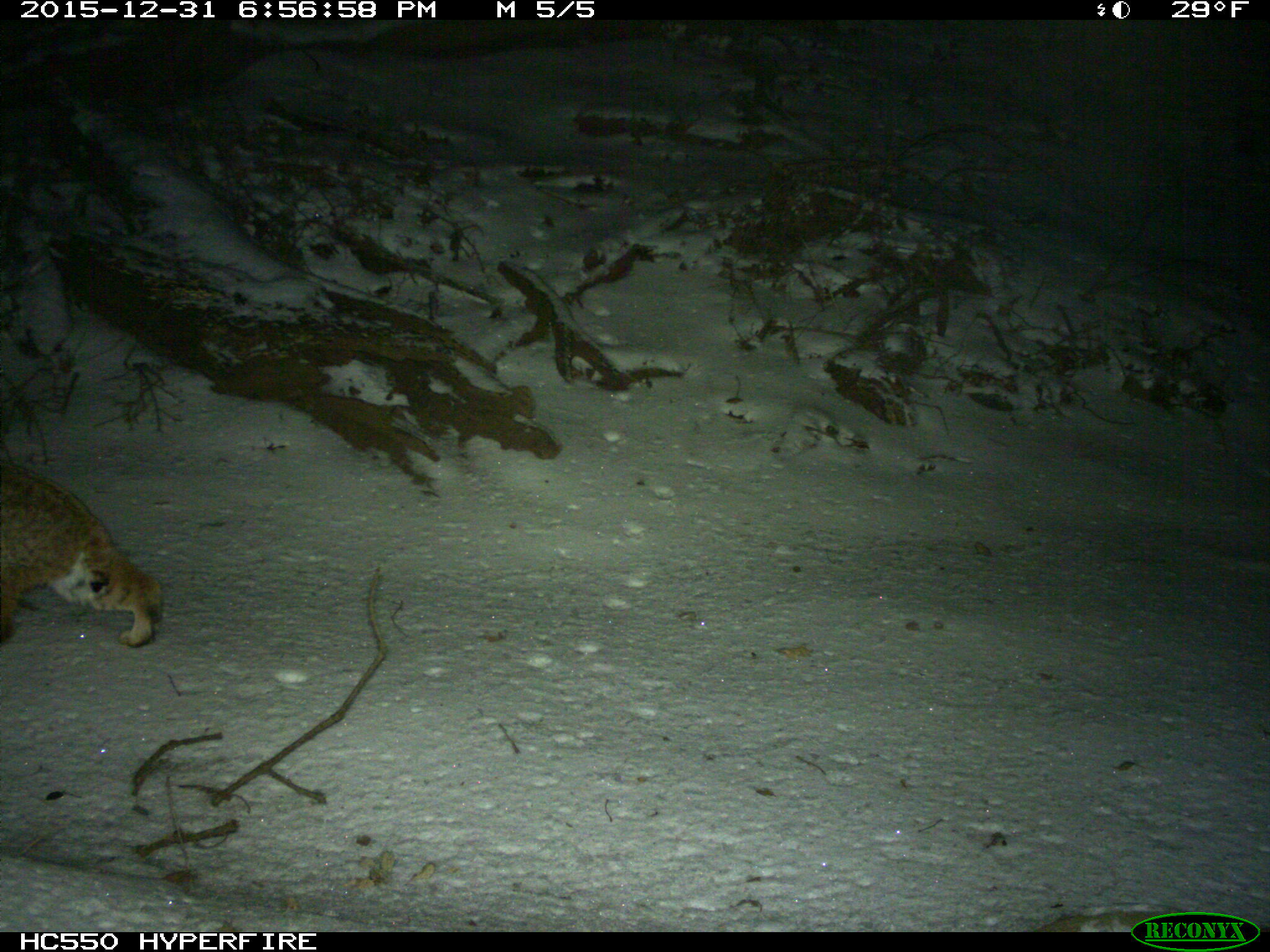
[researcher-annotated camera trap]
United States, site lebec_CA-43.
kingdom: Animalia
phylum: Chordata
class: Mammalia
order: Carnivora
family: Felidae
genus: Lynx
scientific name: Lynx rufus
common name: bobcat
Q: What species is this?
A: Lynx rufus (bobcat).